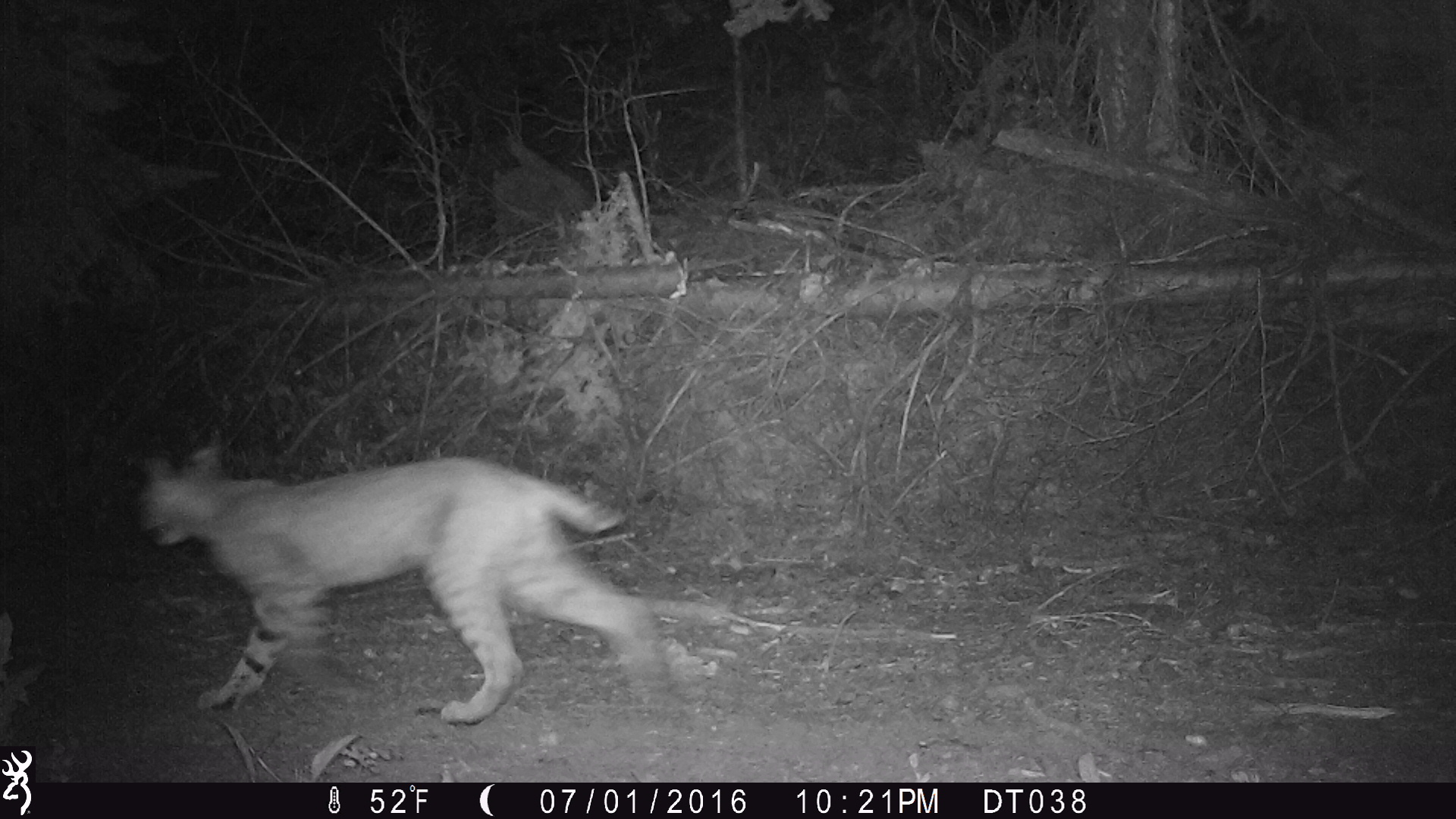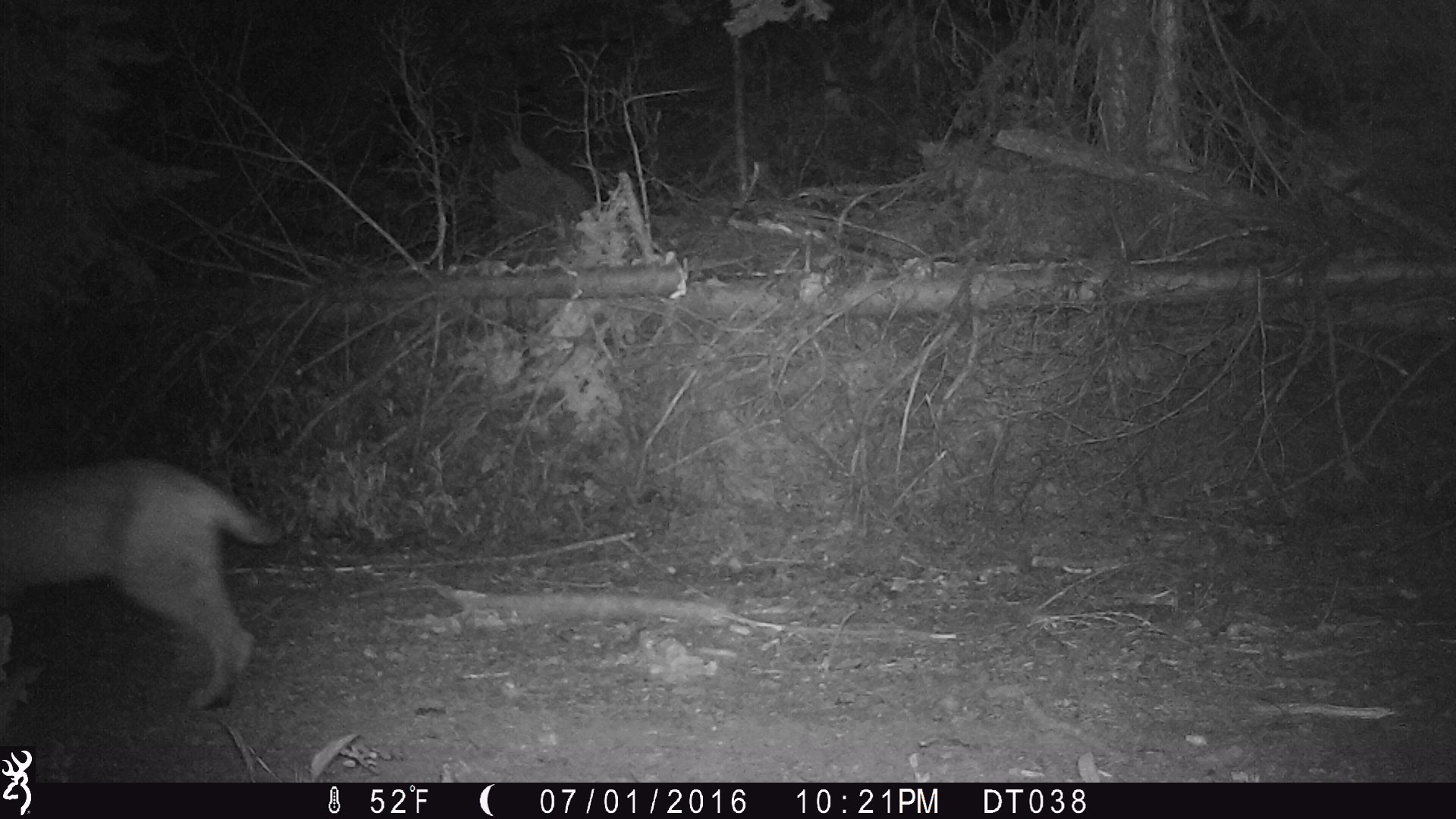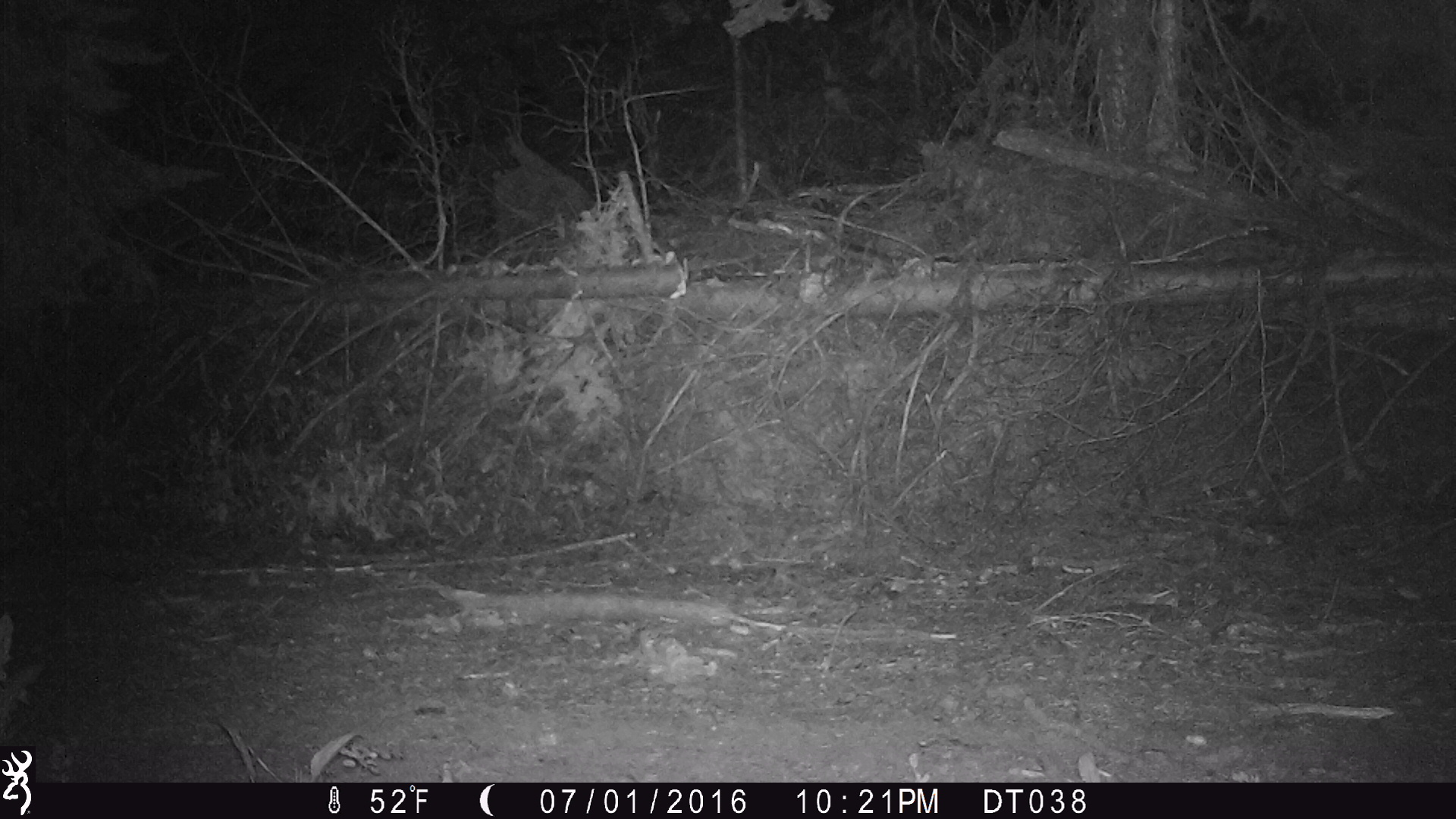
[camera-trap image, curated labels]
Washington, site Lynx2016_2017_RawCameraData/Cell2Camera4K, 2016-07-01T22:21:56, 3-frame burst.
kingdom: Animalia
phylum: Chordata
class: Mammalia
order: Carnivora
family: Felidae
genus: Lynx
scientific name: Lynx rufus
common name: bobcat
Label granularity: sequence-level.